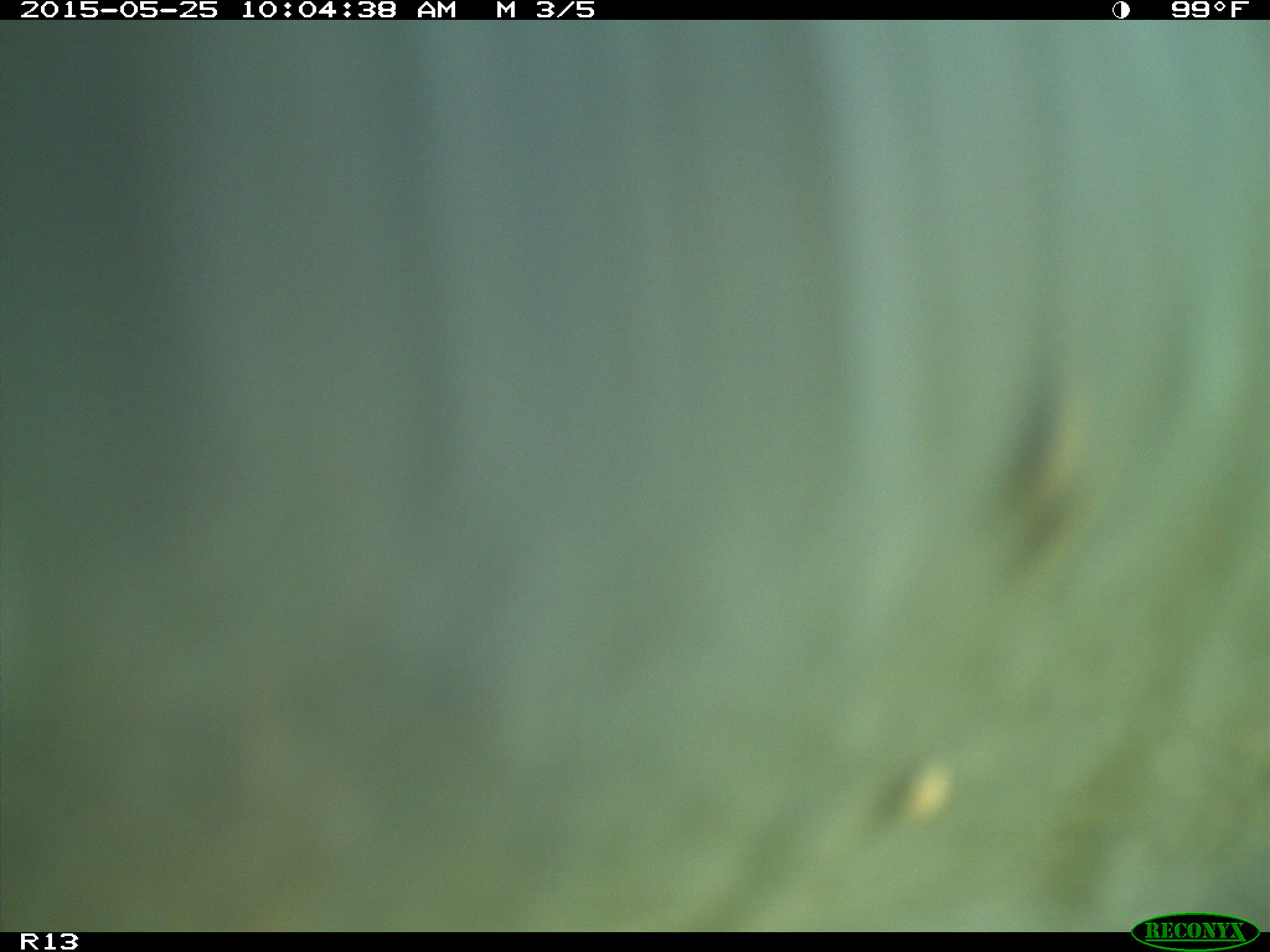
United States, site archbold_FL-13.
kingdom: Animalia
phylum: Chordata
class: Mammalia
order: Artiodactyla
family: Bovidae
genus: Bos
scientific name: Bos taurus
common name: domestic cow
Bos taurus (domestic cow).